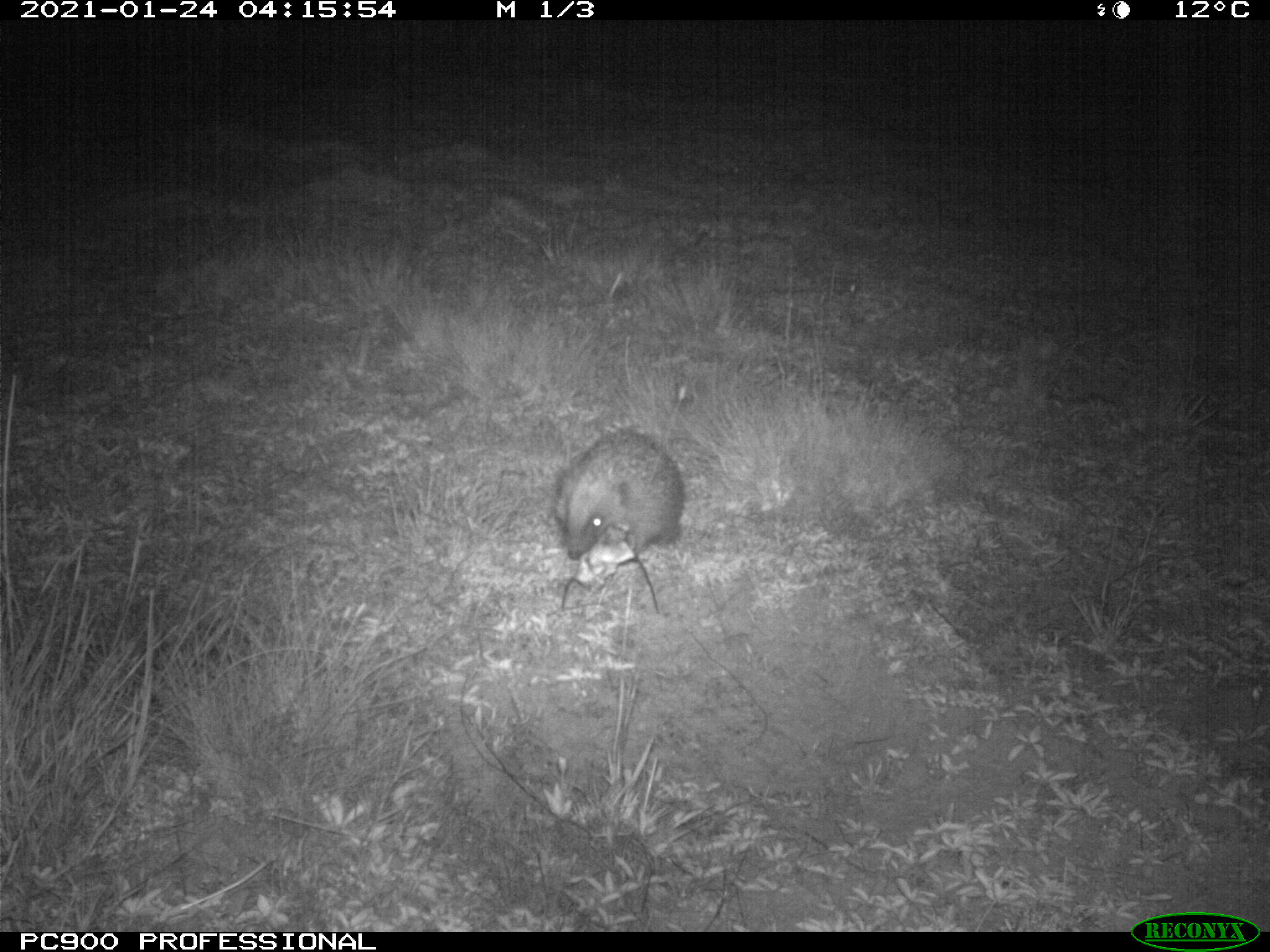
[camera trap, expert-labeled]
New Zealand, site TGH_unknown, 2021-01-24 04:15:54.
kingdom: Animalia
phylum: Chordata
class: Mammalia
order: Eulipotyphla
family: Erinaceidae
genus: Erinaceus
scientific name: Erinaceus europaeus europaeus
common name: european hedgehog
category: hedgehog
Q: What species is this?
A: Hedgehog (european hedgehog) (Erinaceus europaeus europaeus).